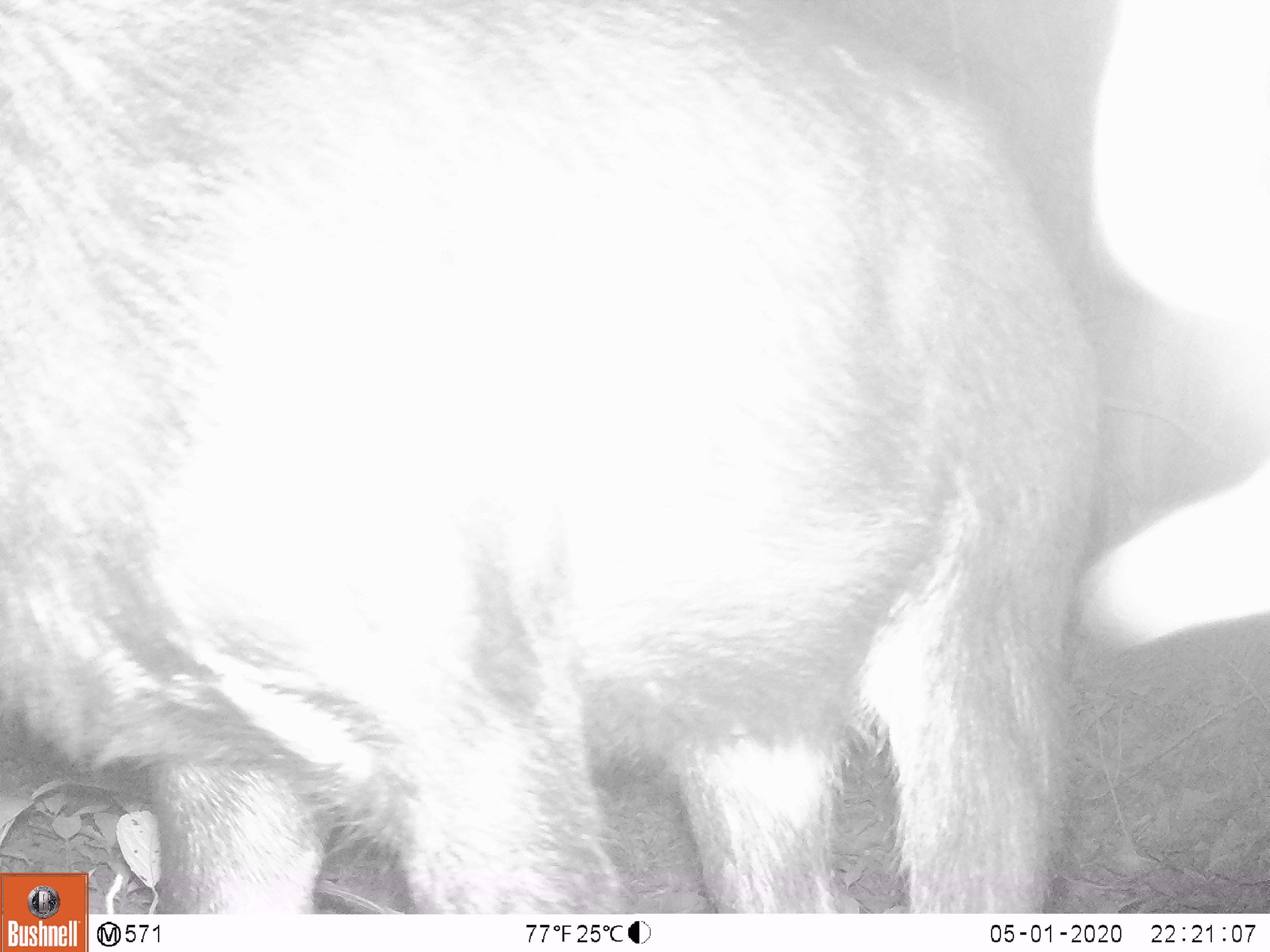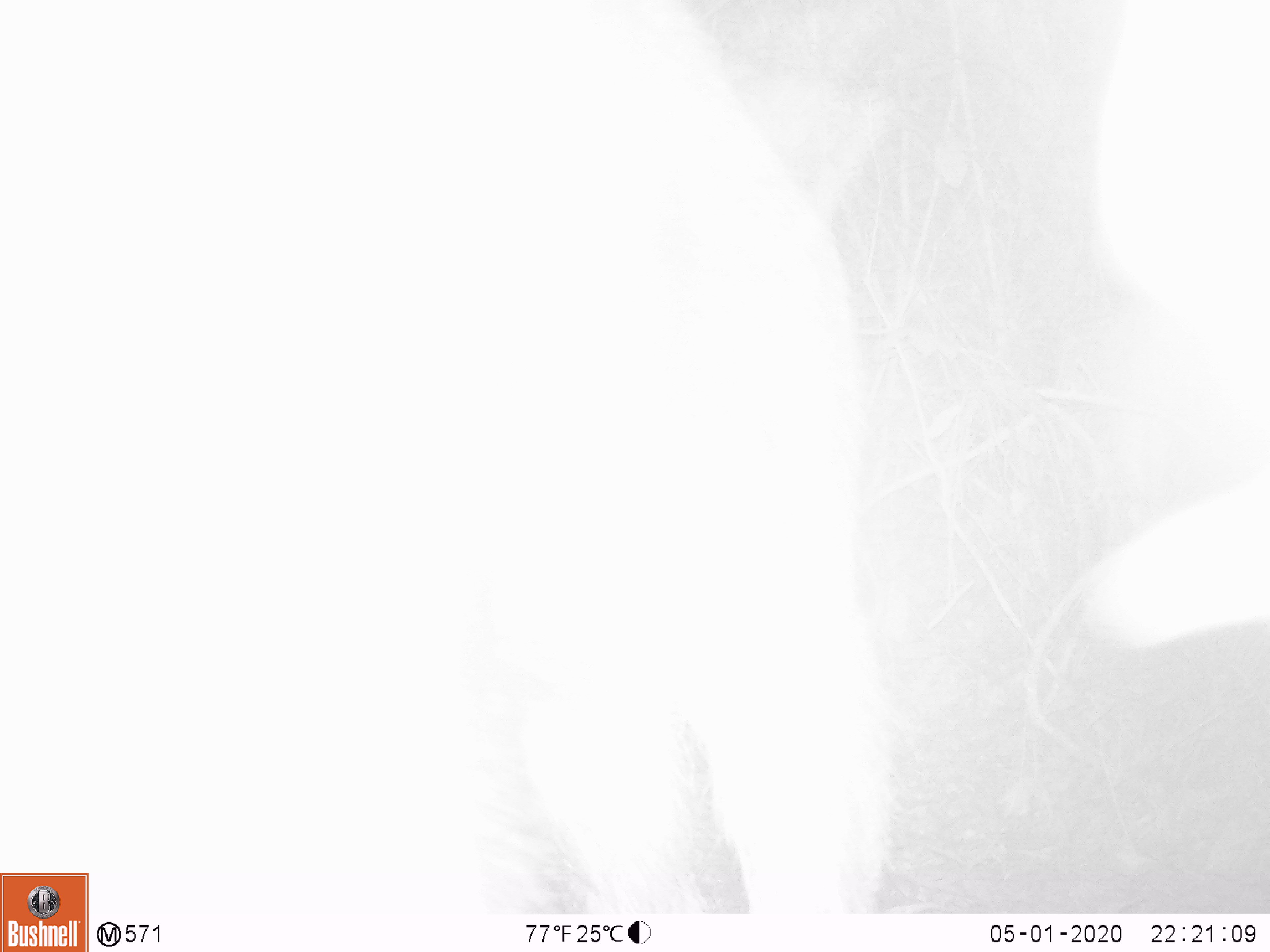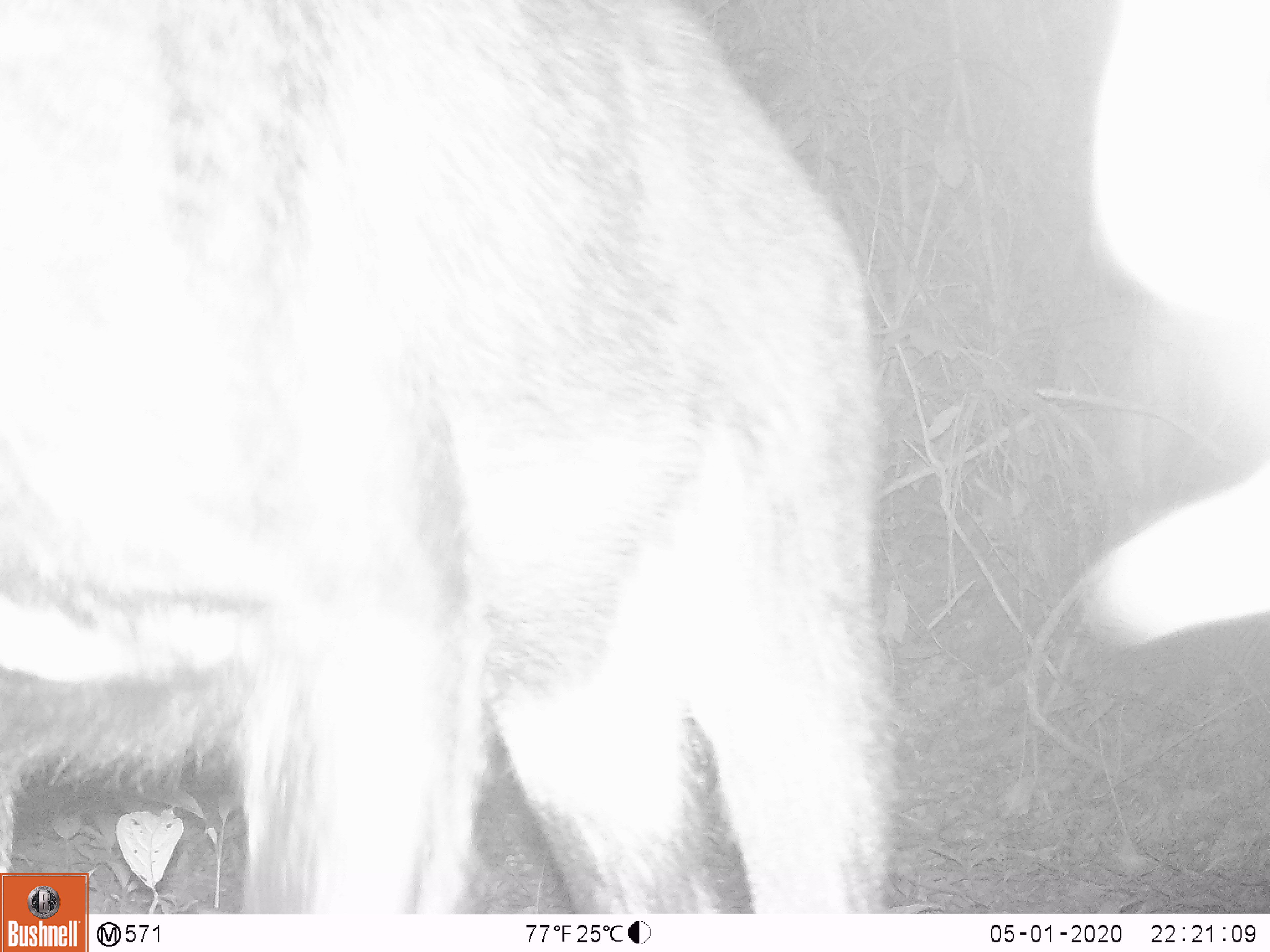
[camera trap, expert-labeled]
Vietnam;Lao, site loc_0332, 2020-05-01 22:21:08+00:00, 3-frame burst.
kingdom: Animalia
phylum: Chordata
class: Mammalia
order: Artiodactyla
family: Bovidae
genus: Capricornis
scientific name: Capricornis sumatraensis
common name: chinese serow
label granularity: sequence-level